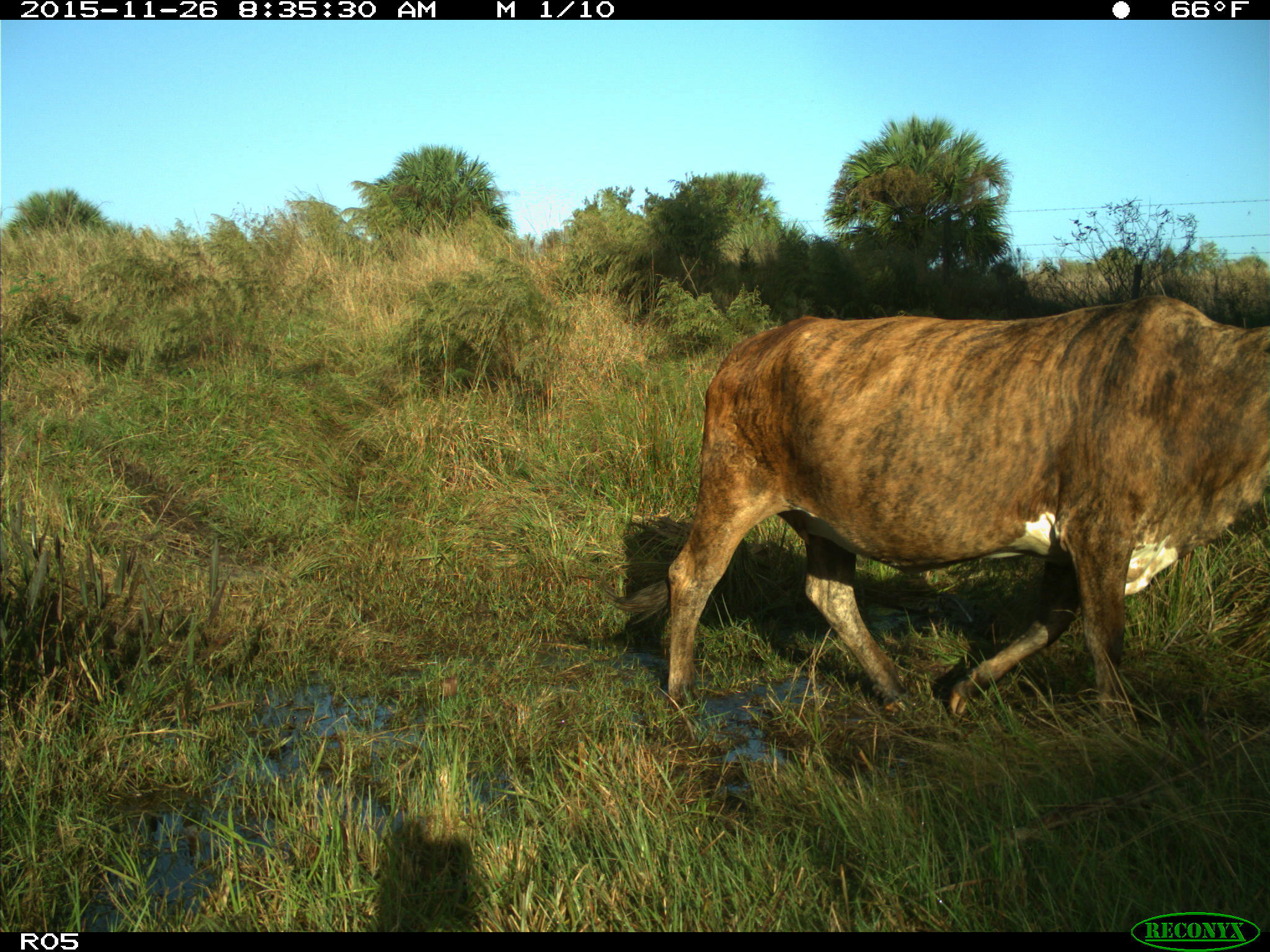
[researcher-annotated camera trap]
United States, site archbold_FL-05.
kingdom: Animalia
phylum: Chordata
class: Mammalia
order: Artiodactyla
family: Bovidae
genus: Bos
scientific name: Bos taurus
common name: domestic cow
Bos taurus (domestic cow).